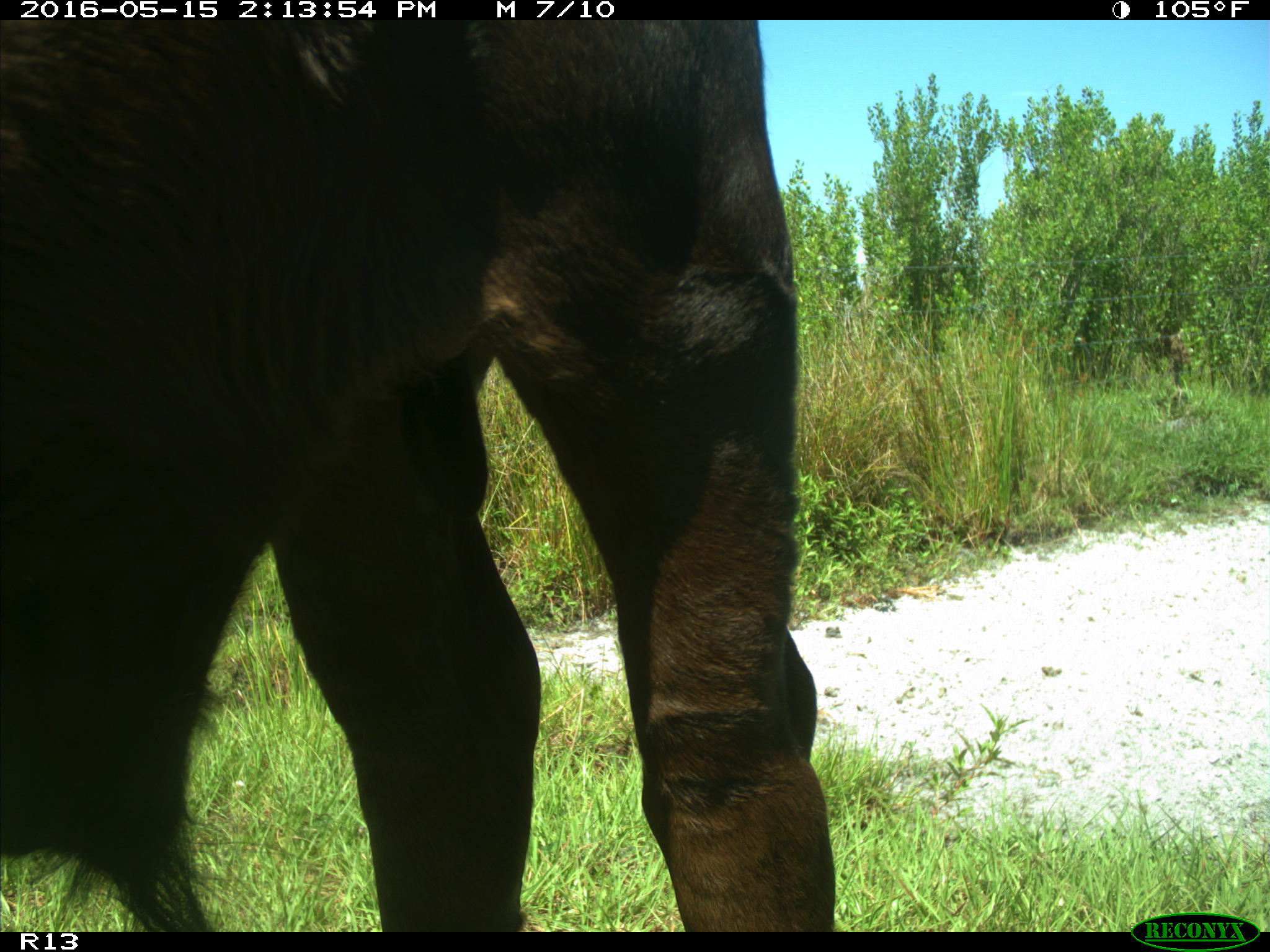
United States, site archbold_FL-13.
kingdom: Animalia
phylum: Chordata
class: Mammalia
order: Artiodactyla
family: Bovidae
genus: Bos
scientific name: Bos taurus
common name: domestic cow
Bos taurus (domestic cow).